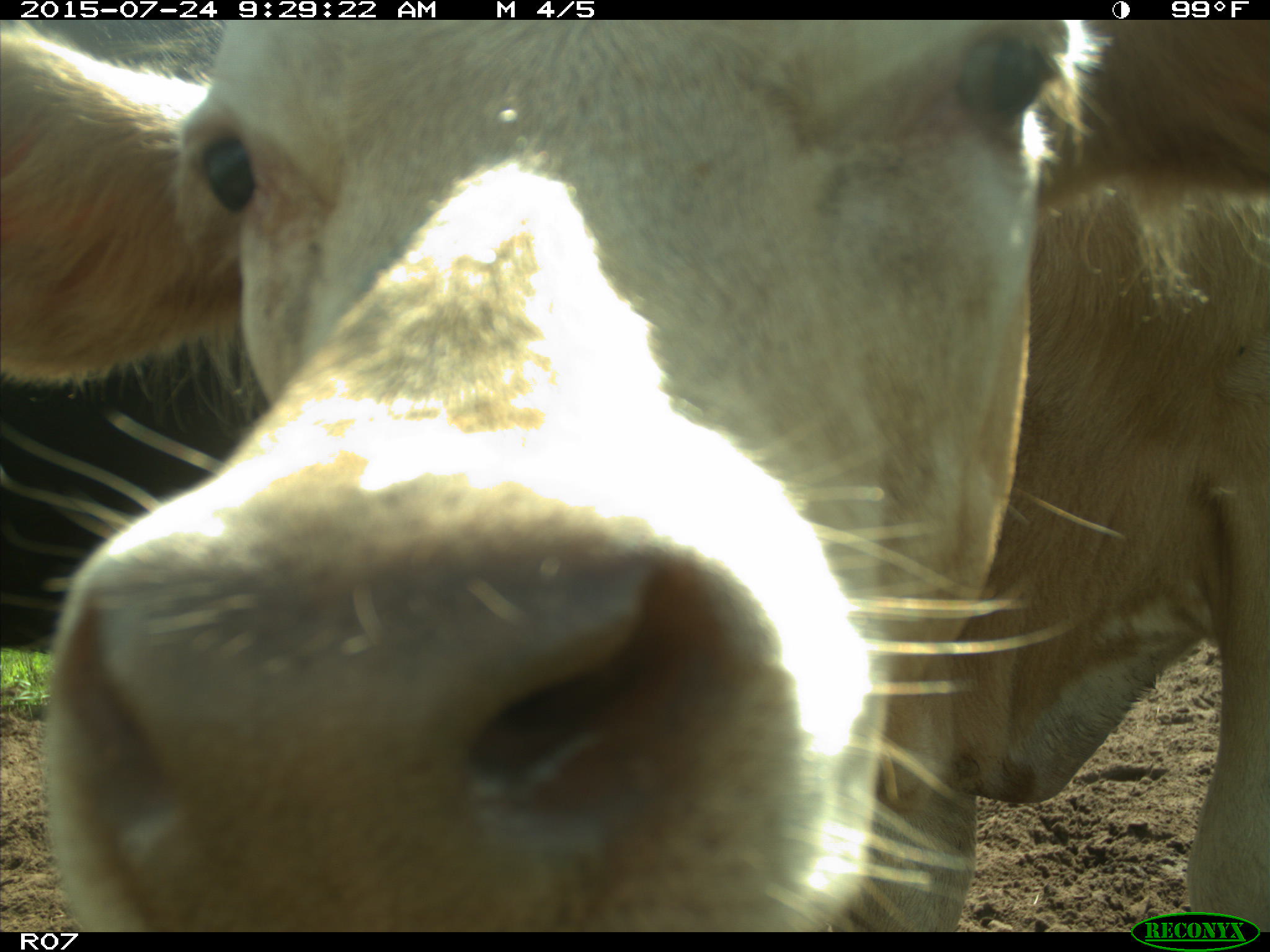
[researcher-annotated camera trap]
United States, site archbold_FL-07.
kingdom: Animalia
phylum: Chordata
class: Mammalia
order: Artiodactyla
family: Bovidae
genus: Bos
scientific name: Bos taurus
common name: domestic cow